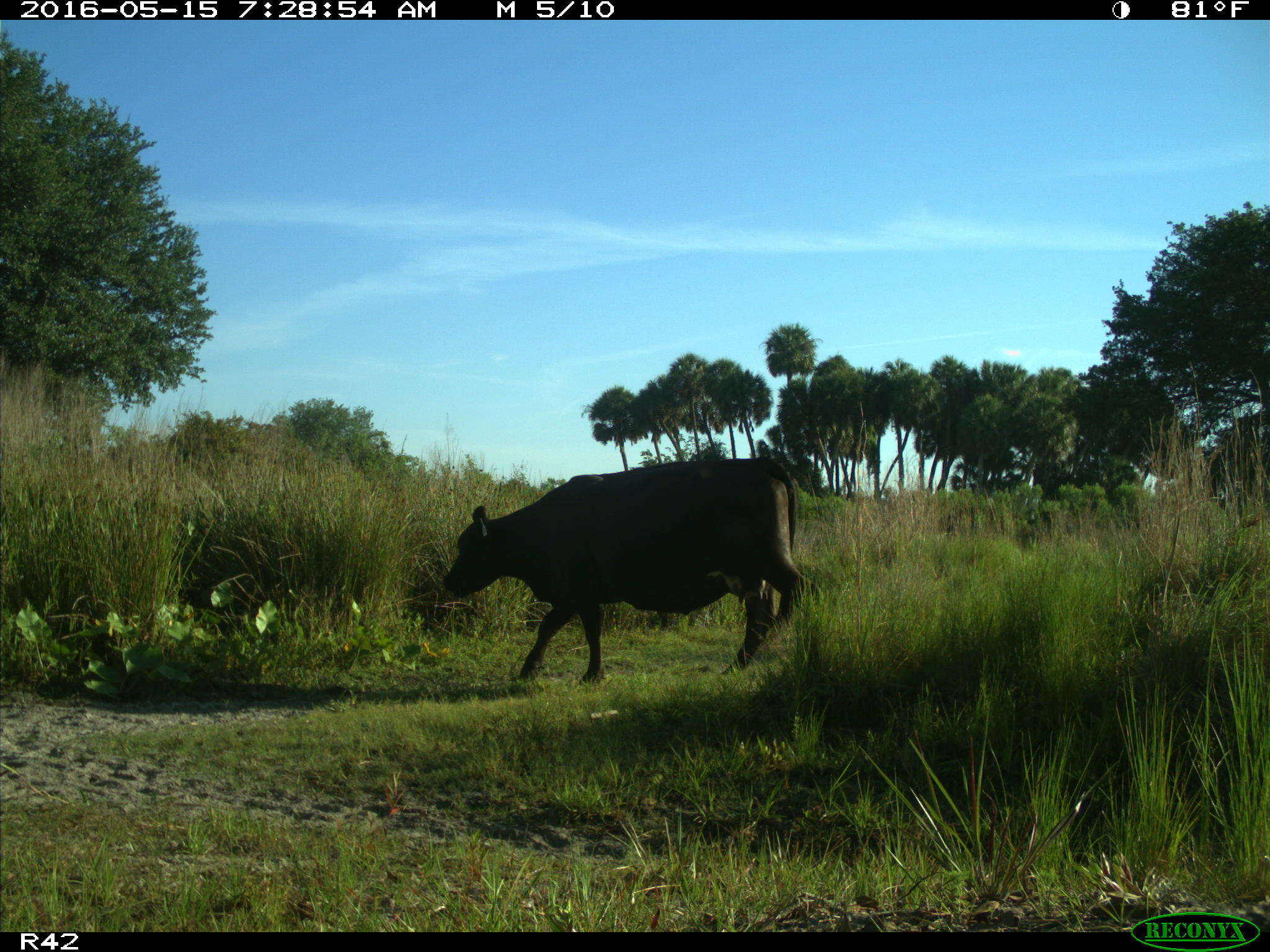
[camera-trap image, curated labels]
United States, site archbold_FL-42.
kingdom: Animalia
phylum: Chordata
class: Mammalia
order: Artiodactyla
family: Bovidae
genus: Bos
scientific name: Bos taurus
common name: domestic cow